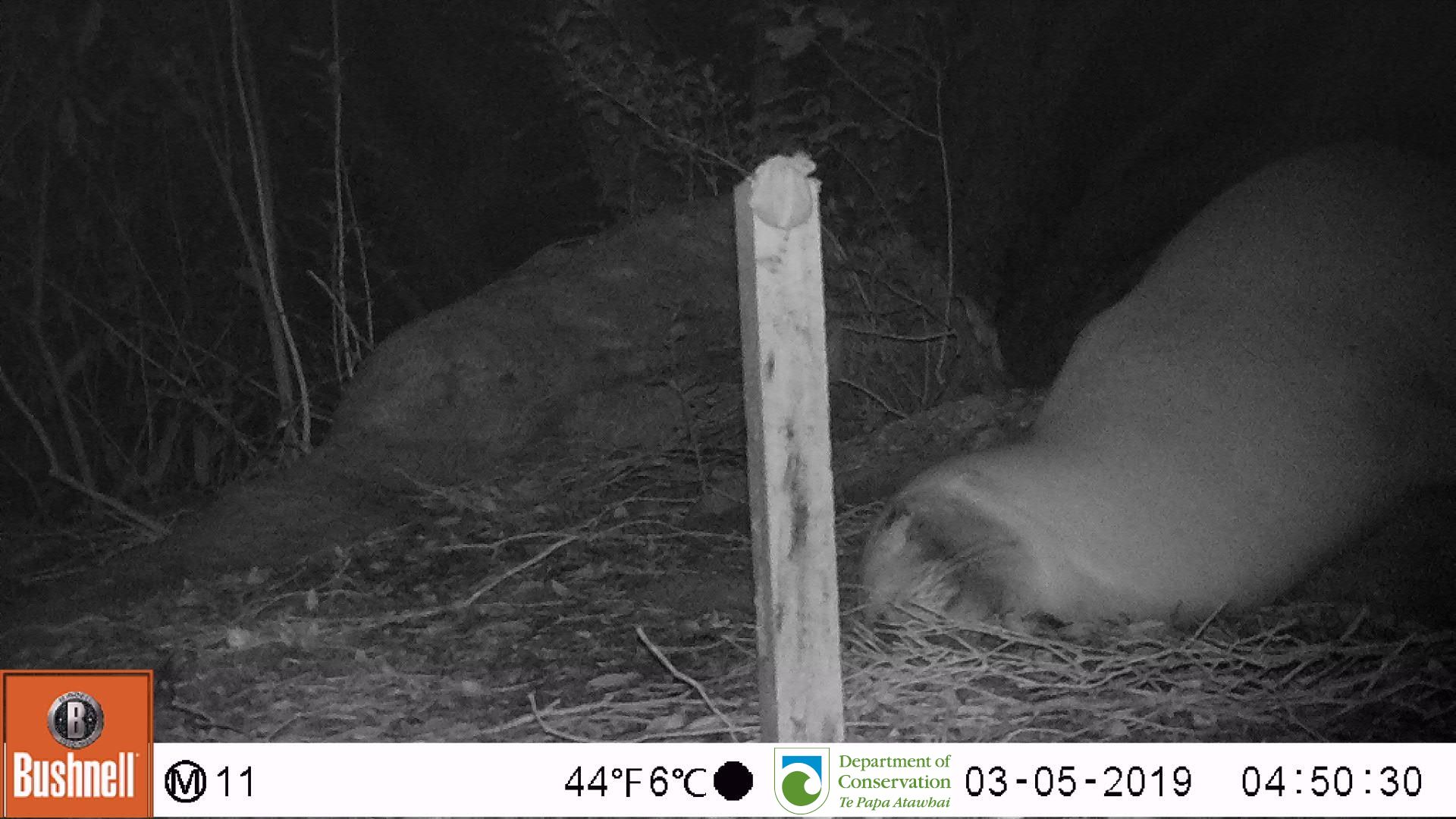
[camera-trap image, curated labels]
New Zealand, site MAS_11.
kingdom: Animalia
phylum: Chordata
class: Mammalia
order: Carnivora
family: Otariidae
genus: Phocarctos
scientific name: Phocarctos hookeri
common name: new zealand sea lion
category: sealion